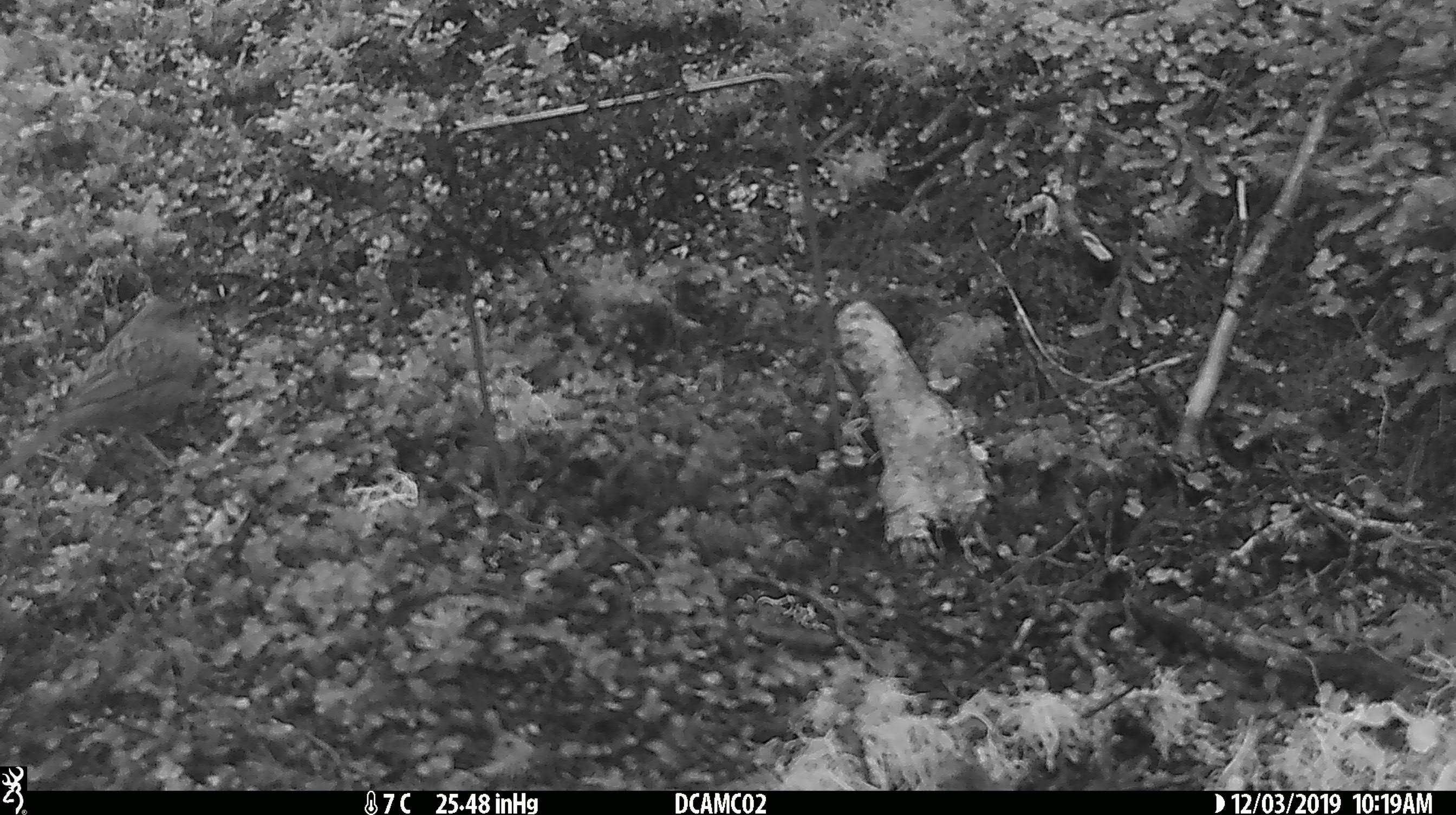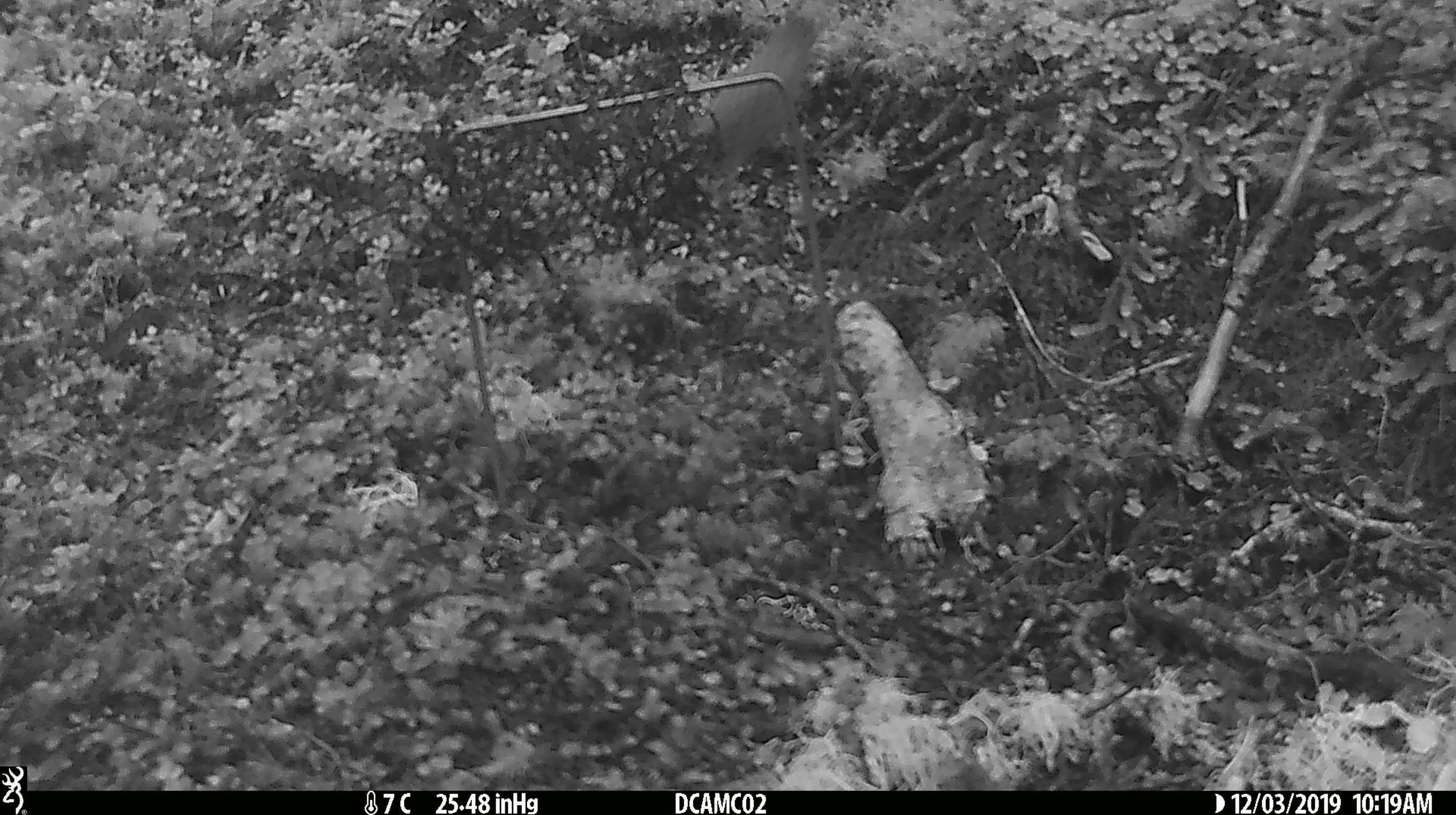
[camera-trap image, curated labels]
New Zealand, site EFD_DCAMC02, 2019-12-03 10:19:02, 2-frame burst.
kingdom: Animalia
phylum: Chordata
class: Aves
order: Passeriformes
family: Prunellidae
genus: Prunella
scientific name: Prunella modularis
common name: dunnock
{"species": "dunnock (Prunella modularis)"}